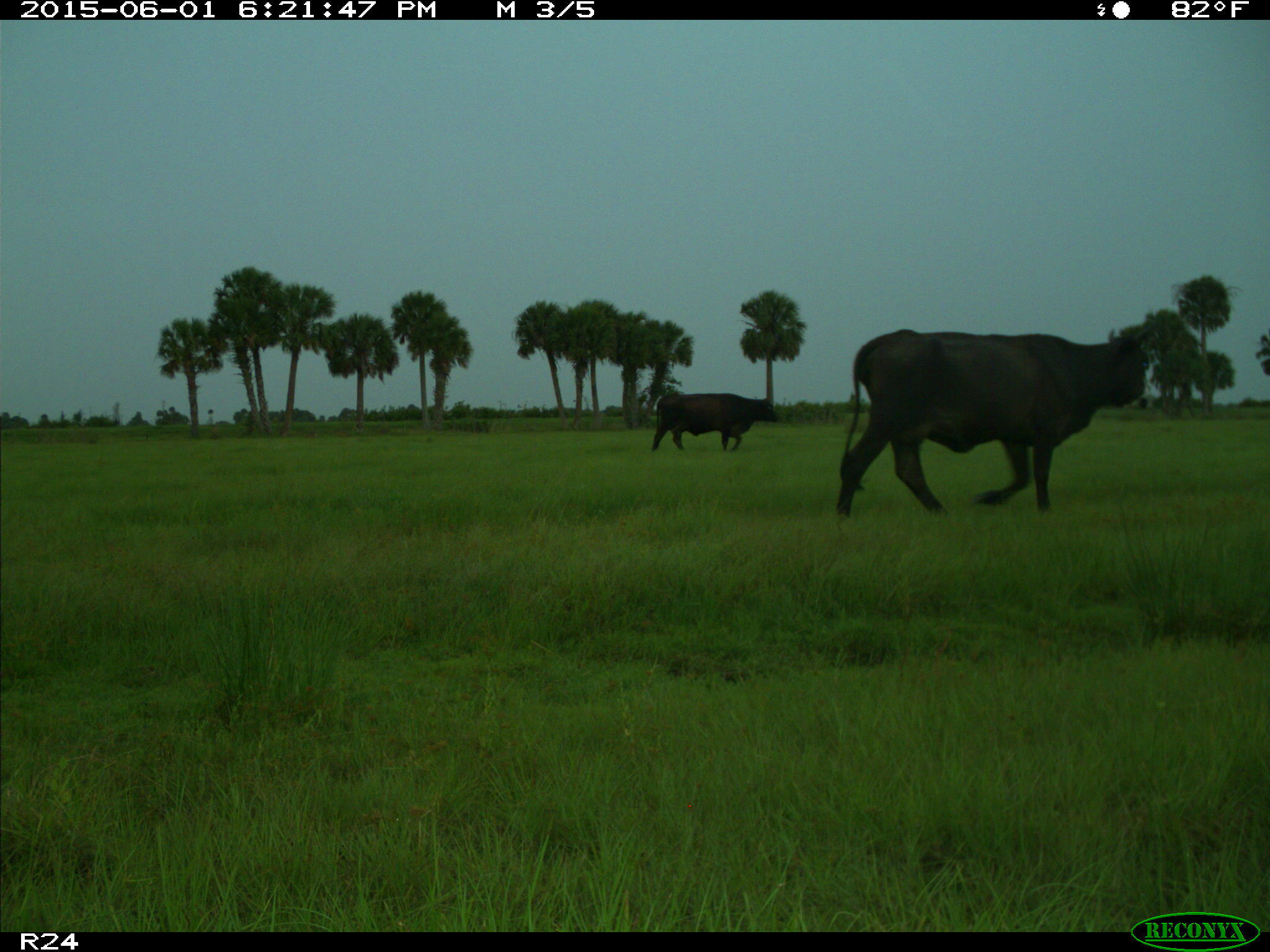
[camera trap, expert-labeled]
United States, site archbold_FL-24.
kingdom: Animalia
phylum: Chordata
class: Mammalia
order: Artiodactyla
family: Bovidae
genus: Bos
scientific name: Bos taurus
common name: domestic cow